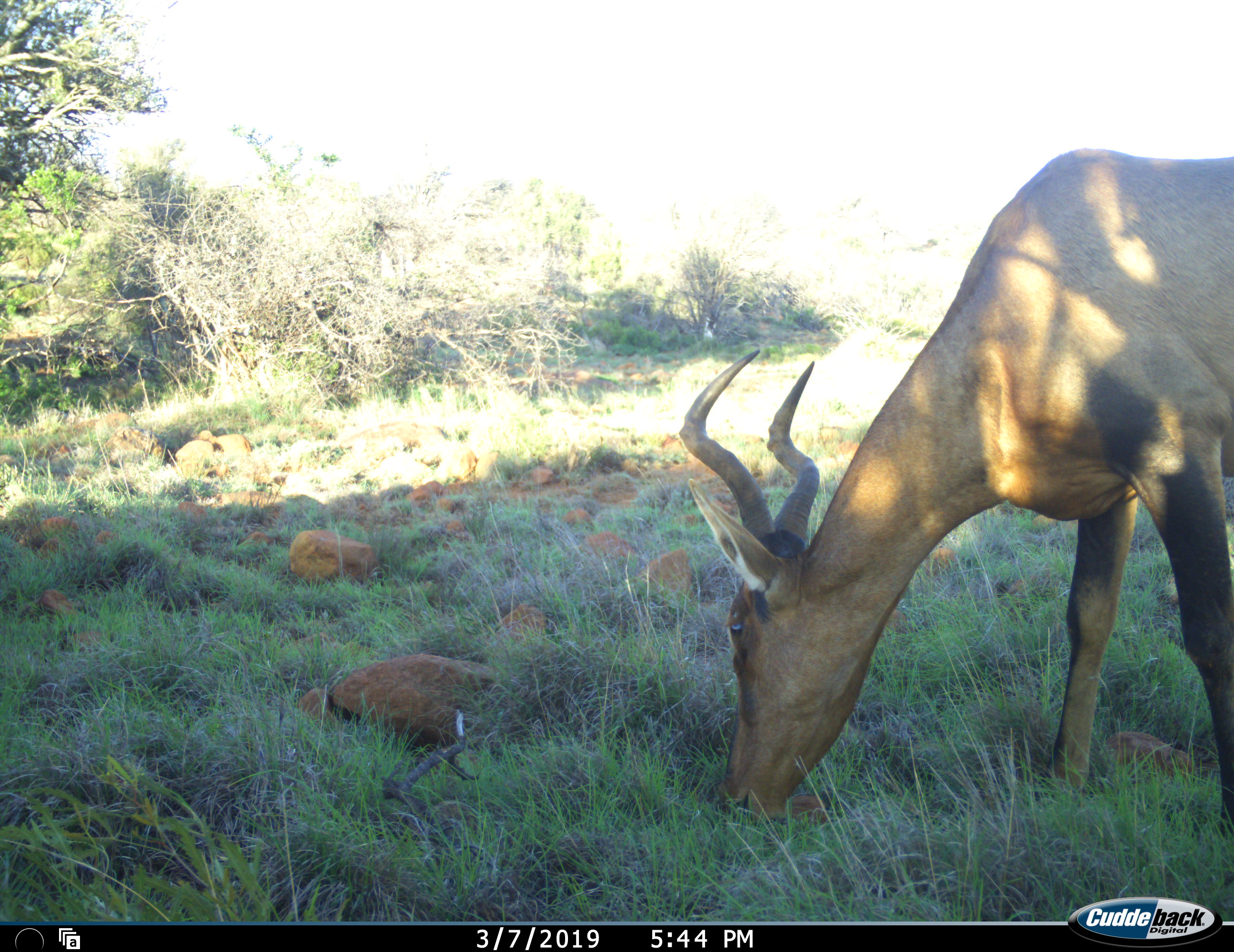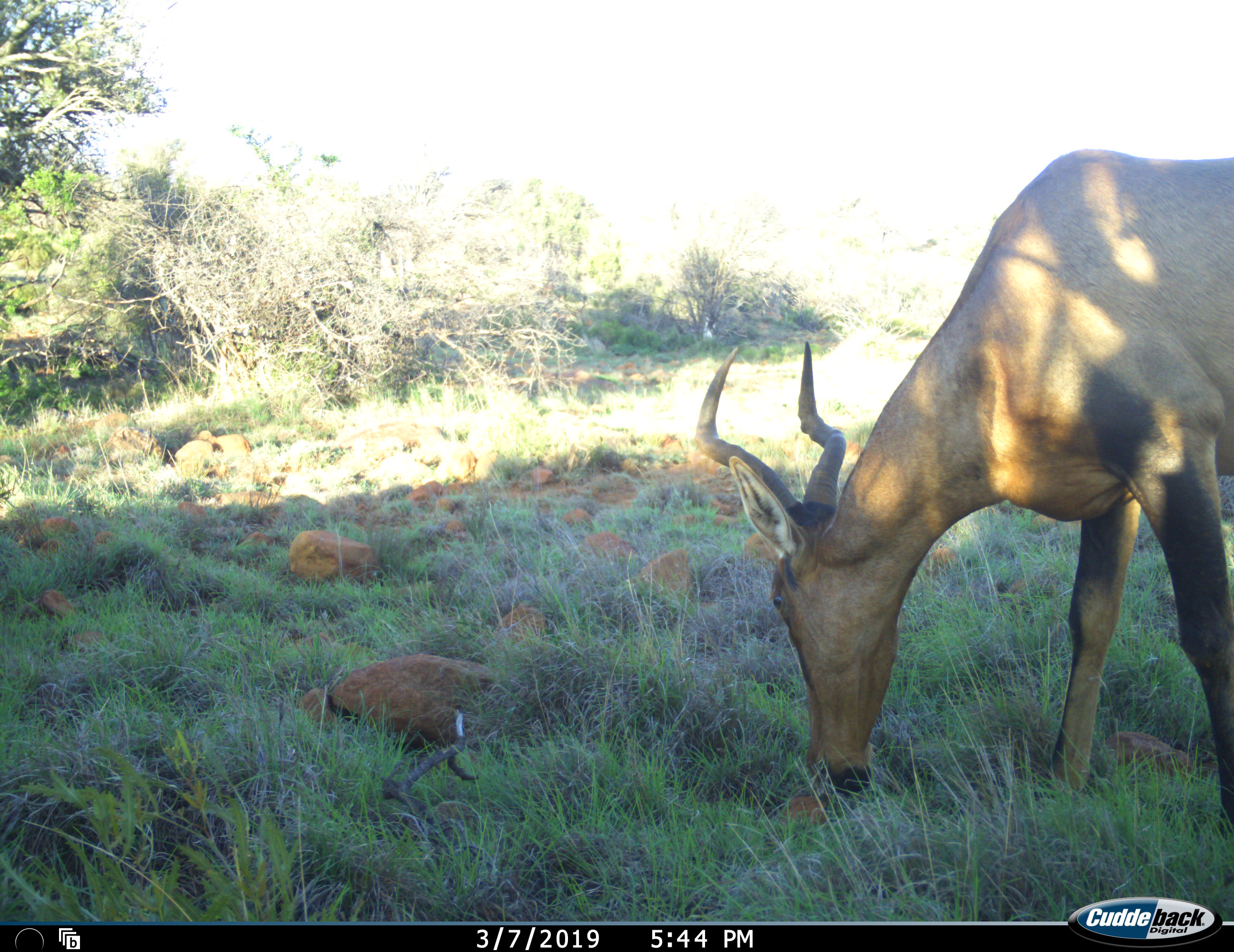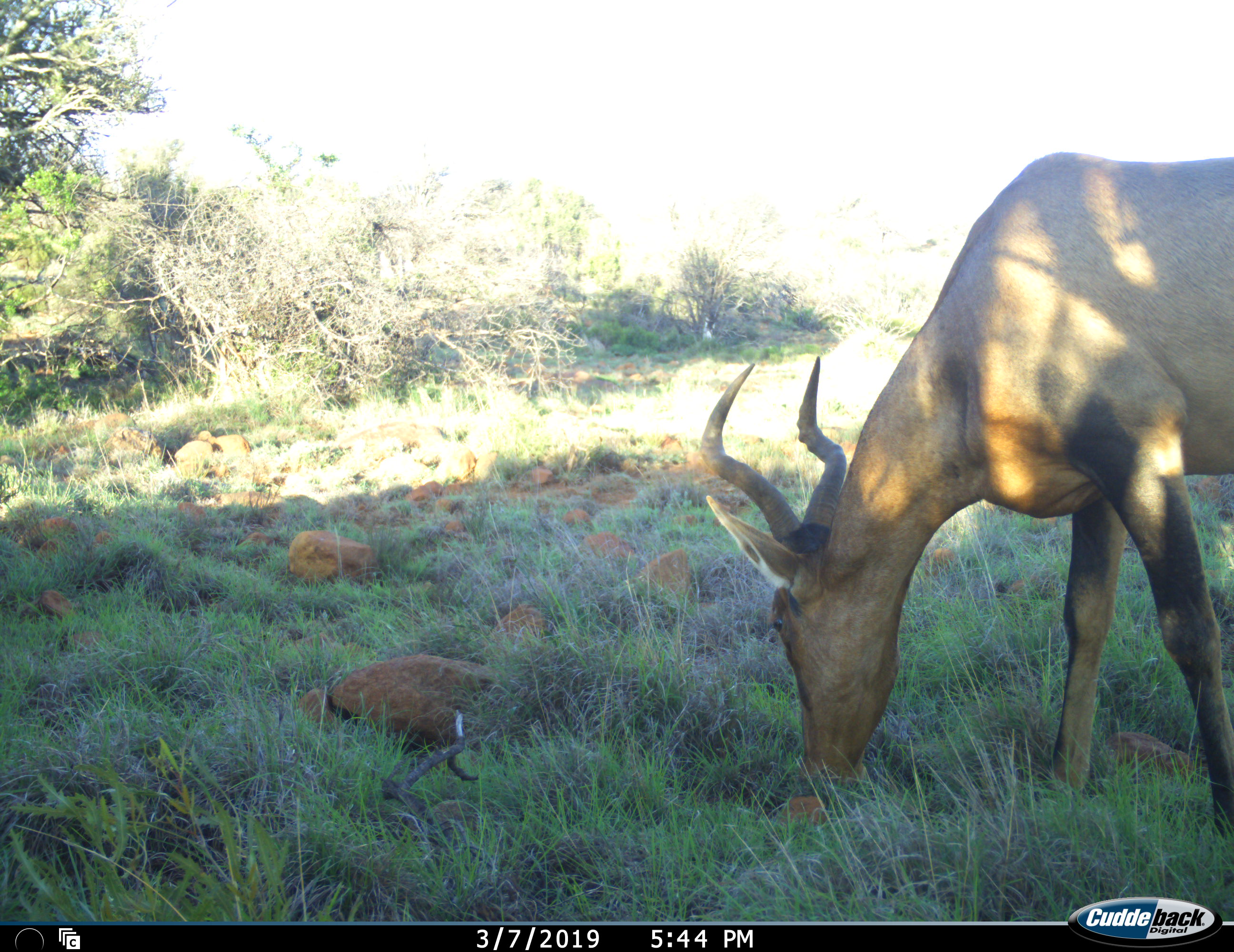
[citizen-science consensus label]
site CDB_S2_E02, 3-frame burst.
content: unidentified animal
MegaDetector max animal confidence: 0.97